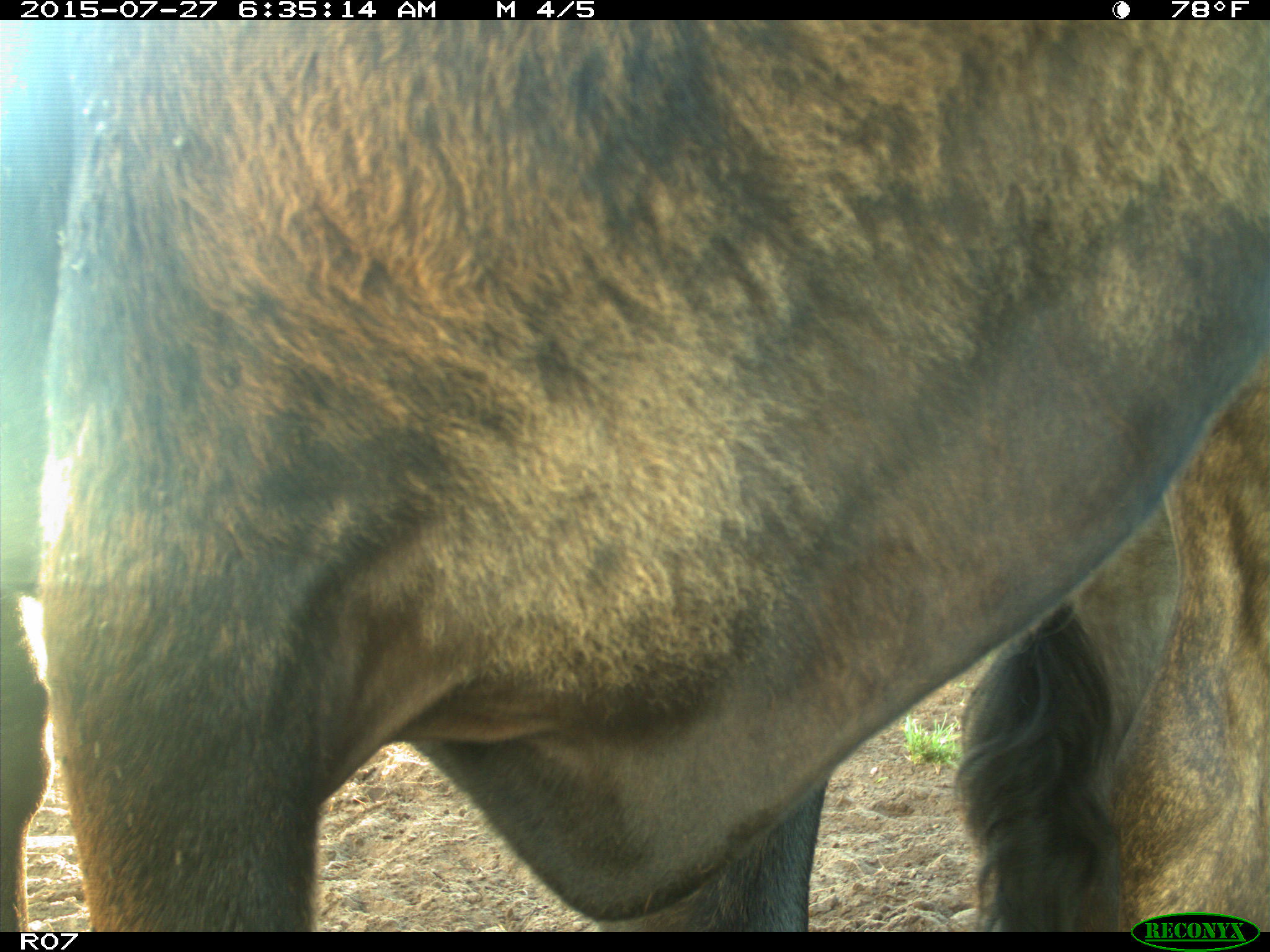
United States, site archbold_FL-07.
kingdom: Animalia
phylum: Chordata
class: Mammalia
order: Artiodactyla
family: Bovidae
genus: Bos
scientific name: Bos taurus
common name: domestic cow